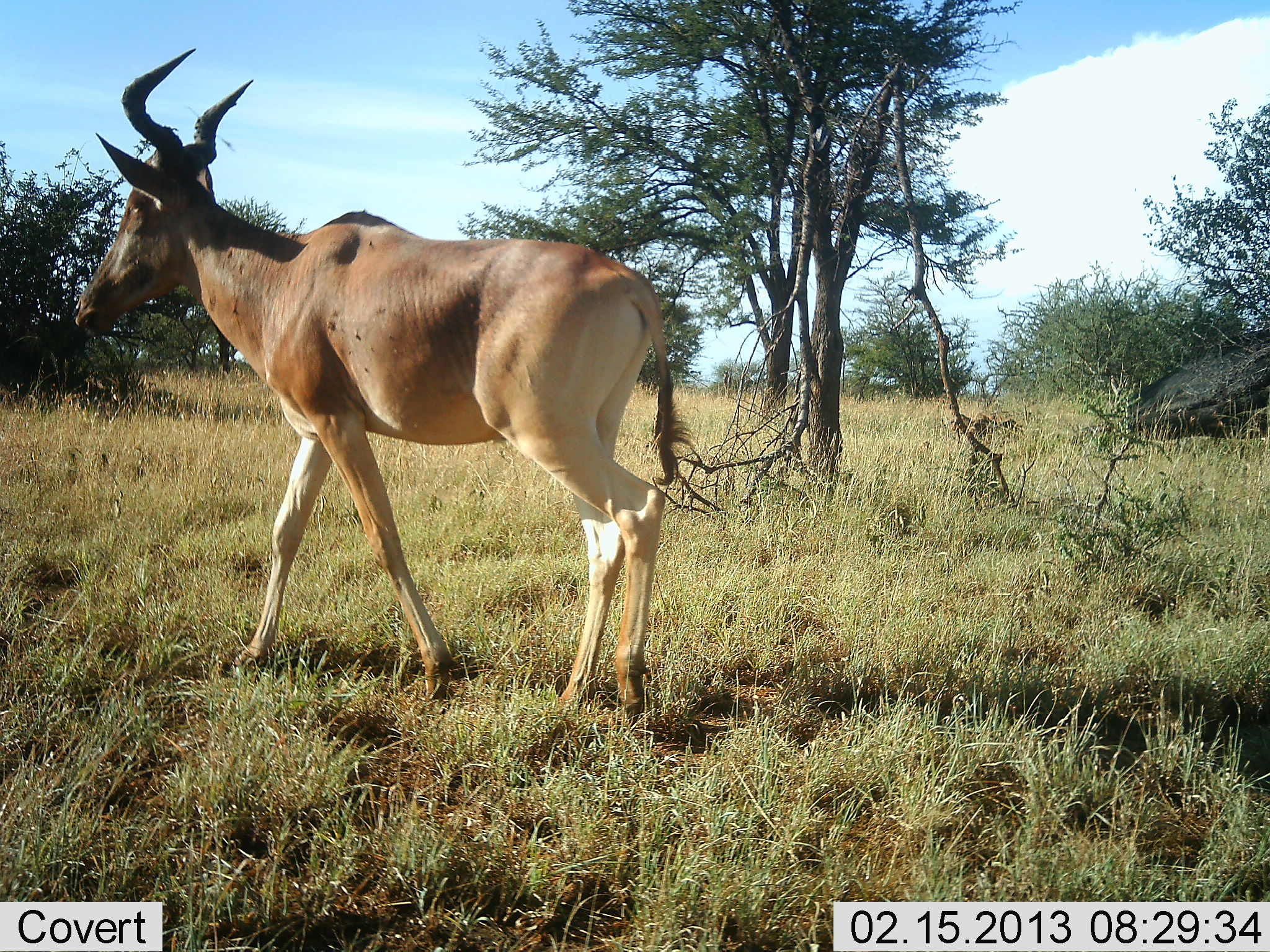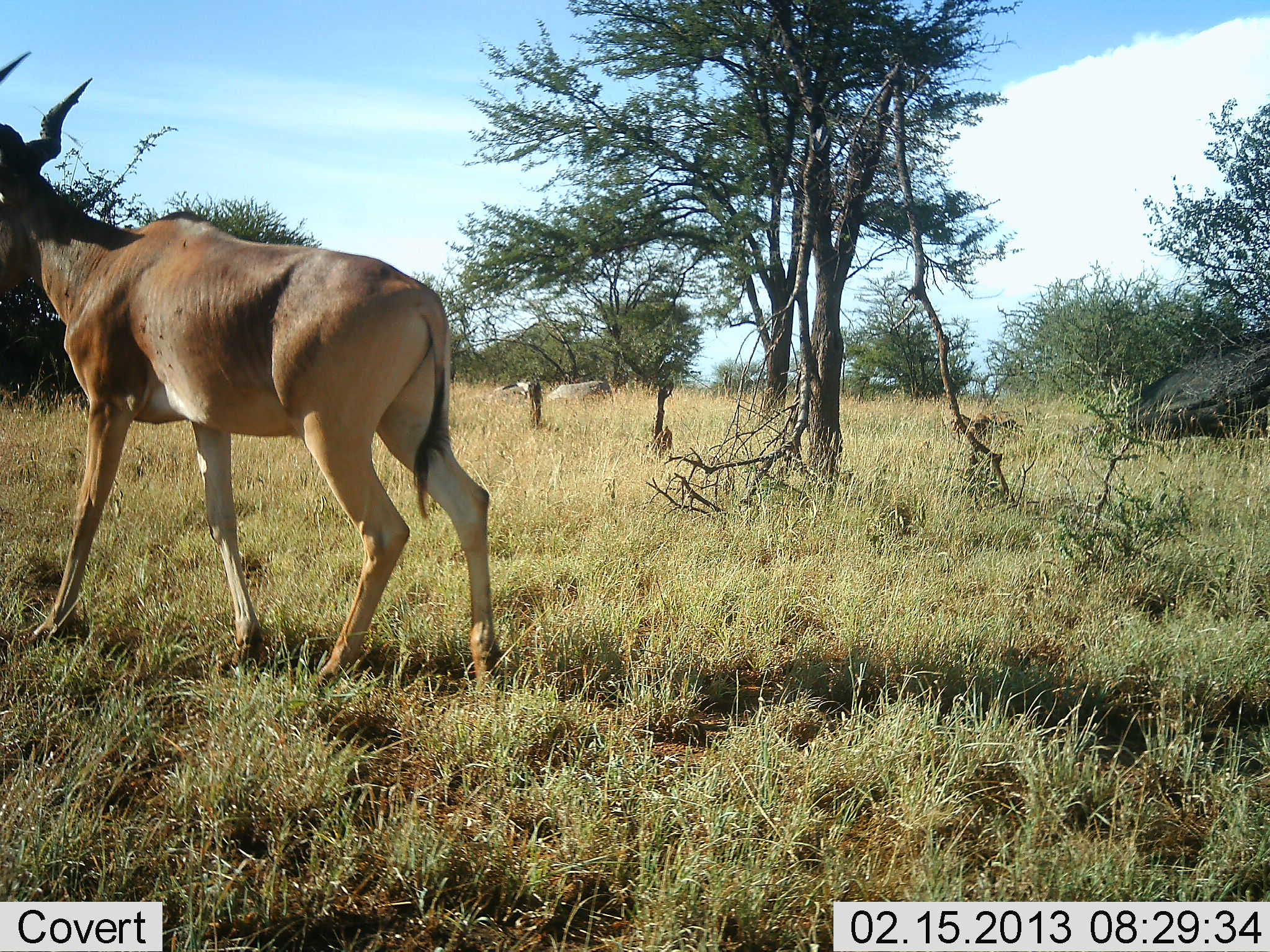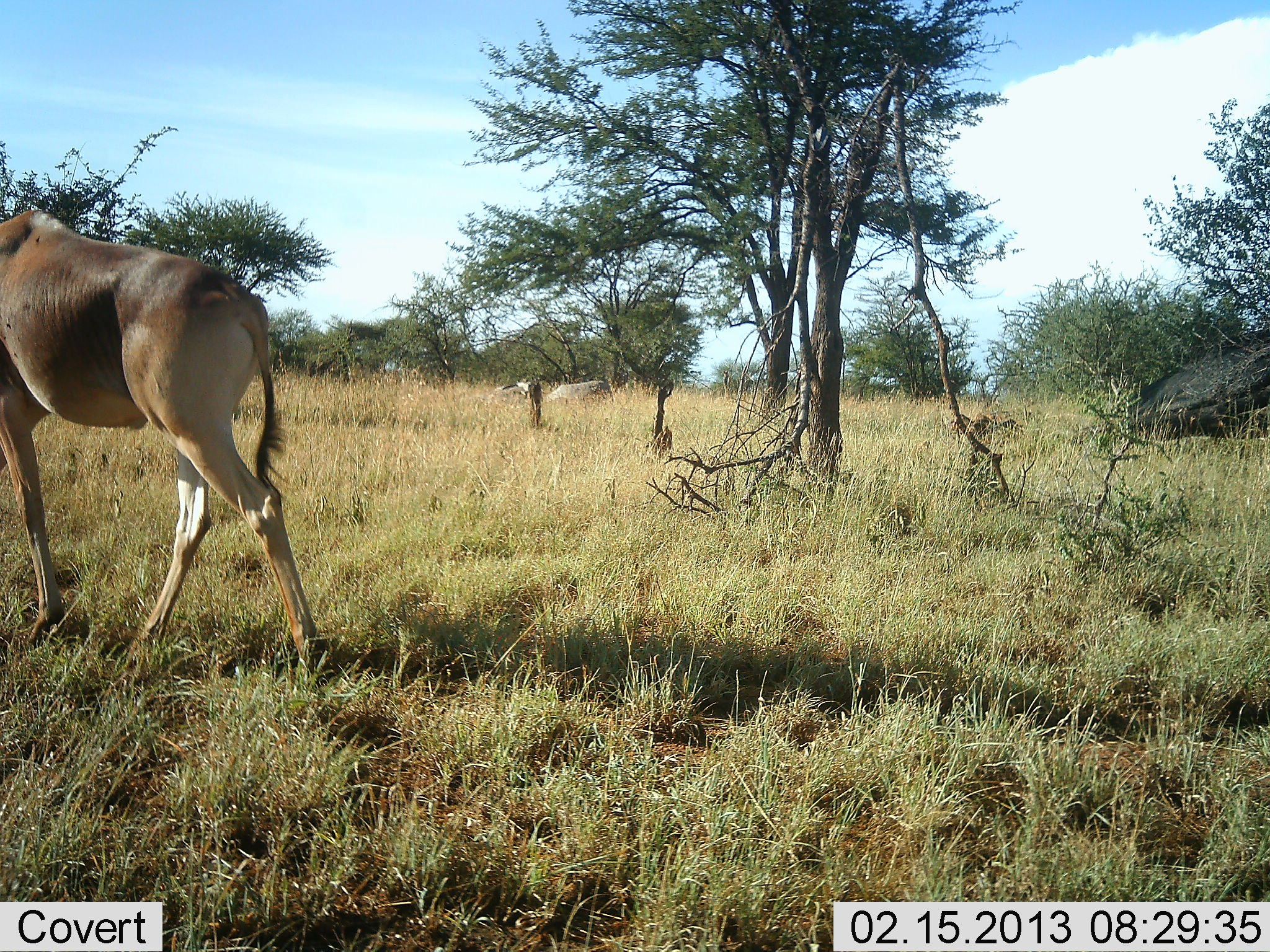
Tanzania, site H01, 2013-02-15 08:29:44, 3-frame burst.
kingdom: Animalia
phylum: Chordata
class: Mammalia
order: Artiodactyla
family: Bovidae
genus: Alcelaphus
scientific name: Alcelaphus buselaphus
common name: hartebeest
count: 1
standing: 14%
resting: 0%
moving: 90%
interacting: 0%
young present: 0%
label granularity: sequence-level